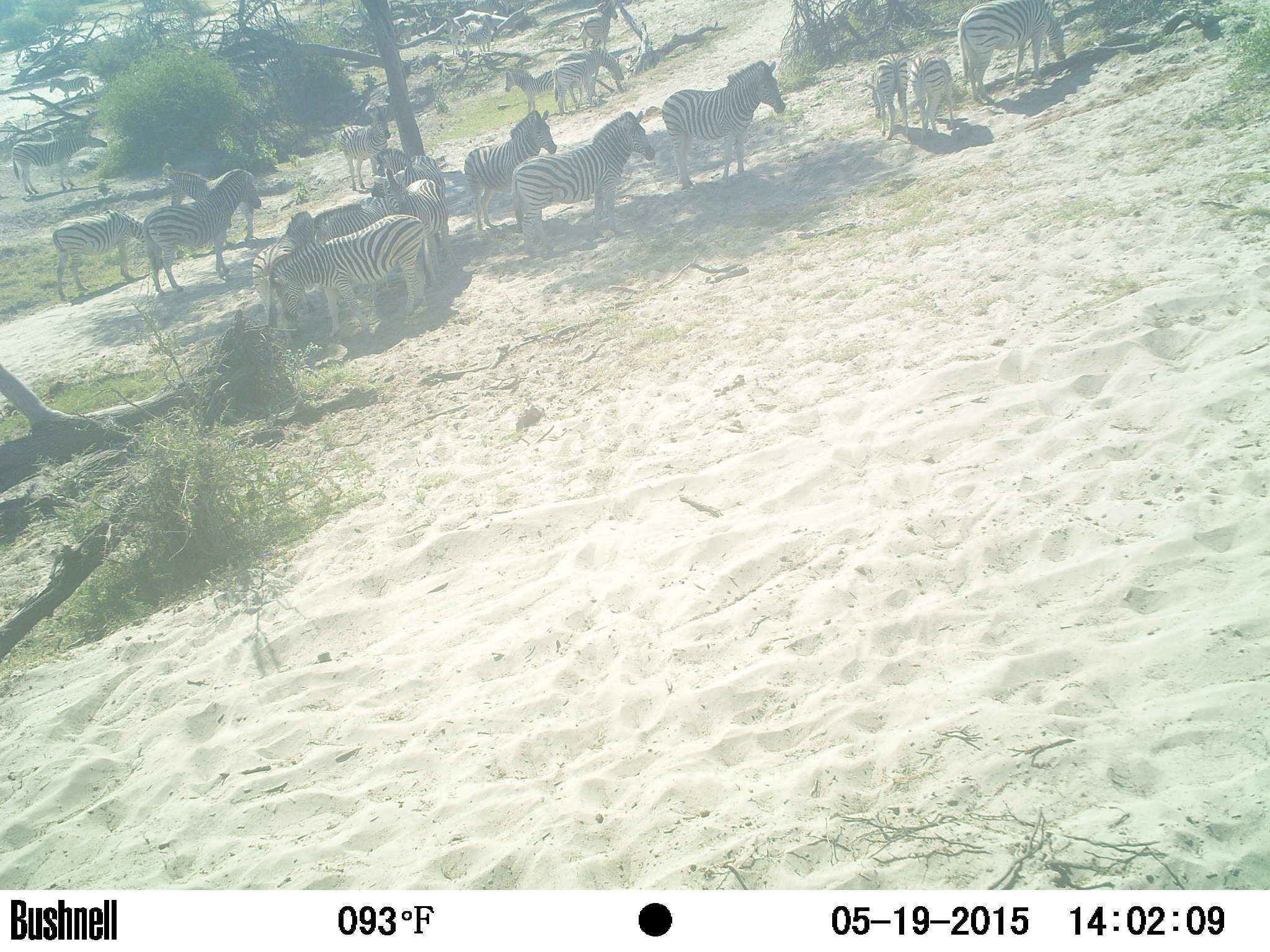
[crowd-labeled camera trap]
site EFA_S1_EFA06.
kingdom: Animalia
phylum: Chordata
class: Mammalia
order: Perissodactyla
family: Equidae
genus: Equus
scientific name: Equus quagga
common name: plains zebra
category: zebraplains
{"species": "zebraplains (plains zebra) (Equus quagga)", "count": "11-50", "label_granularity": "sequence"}